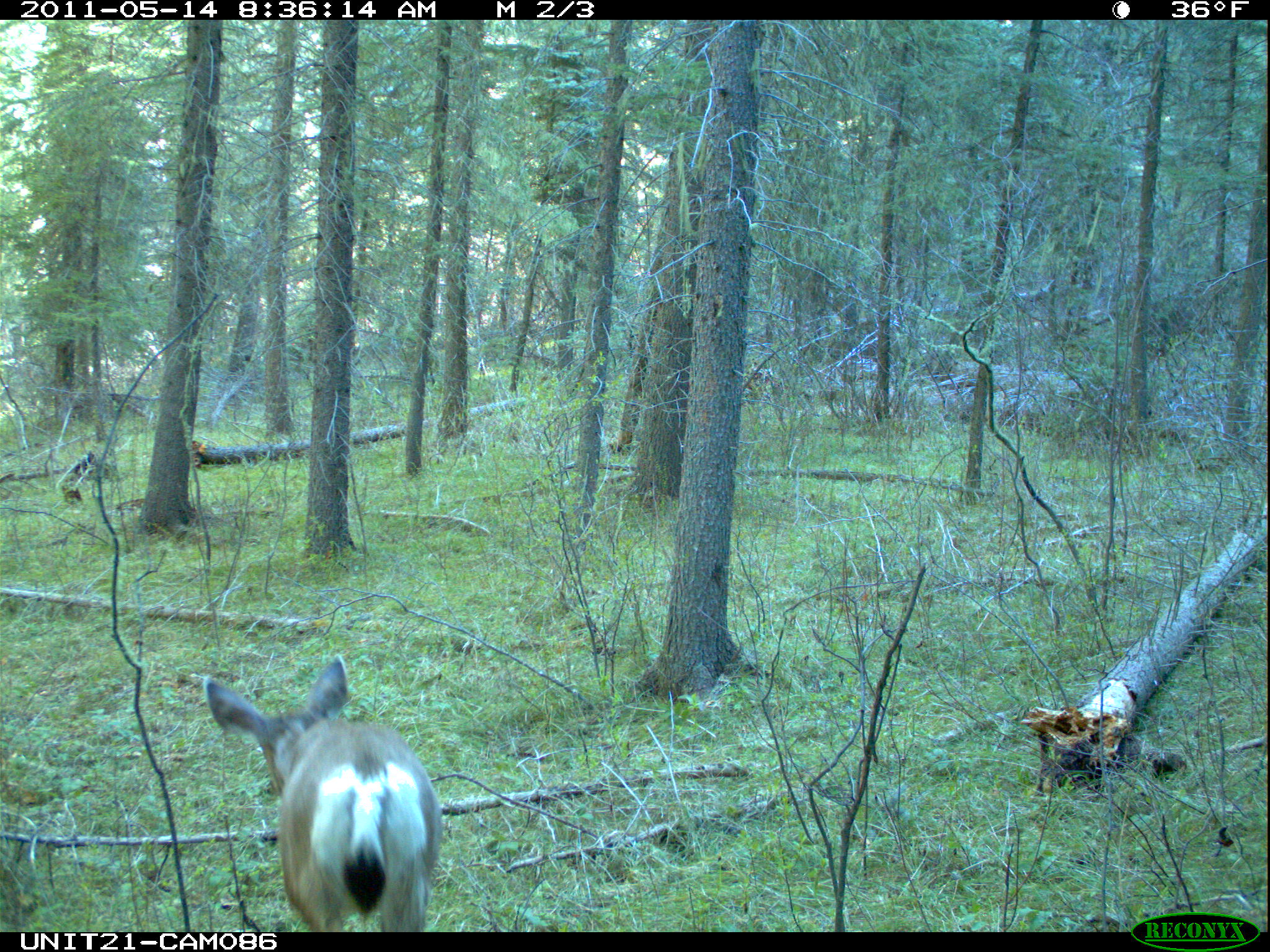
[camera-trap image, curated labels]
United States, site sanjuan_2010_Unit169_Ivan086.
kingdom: Animalia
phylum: Chordata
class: Mammalia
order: Artiodactyla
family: Cervidae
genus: Odocoileus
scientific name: Odocoileus hemionus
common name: mule deer